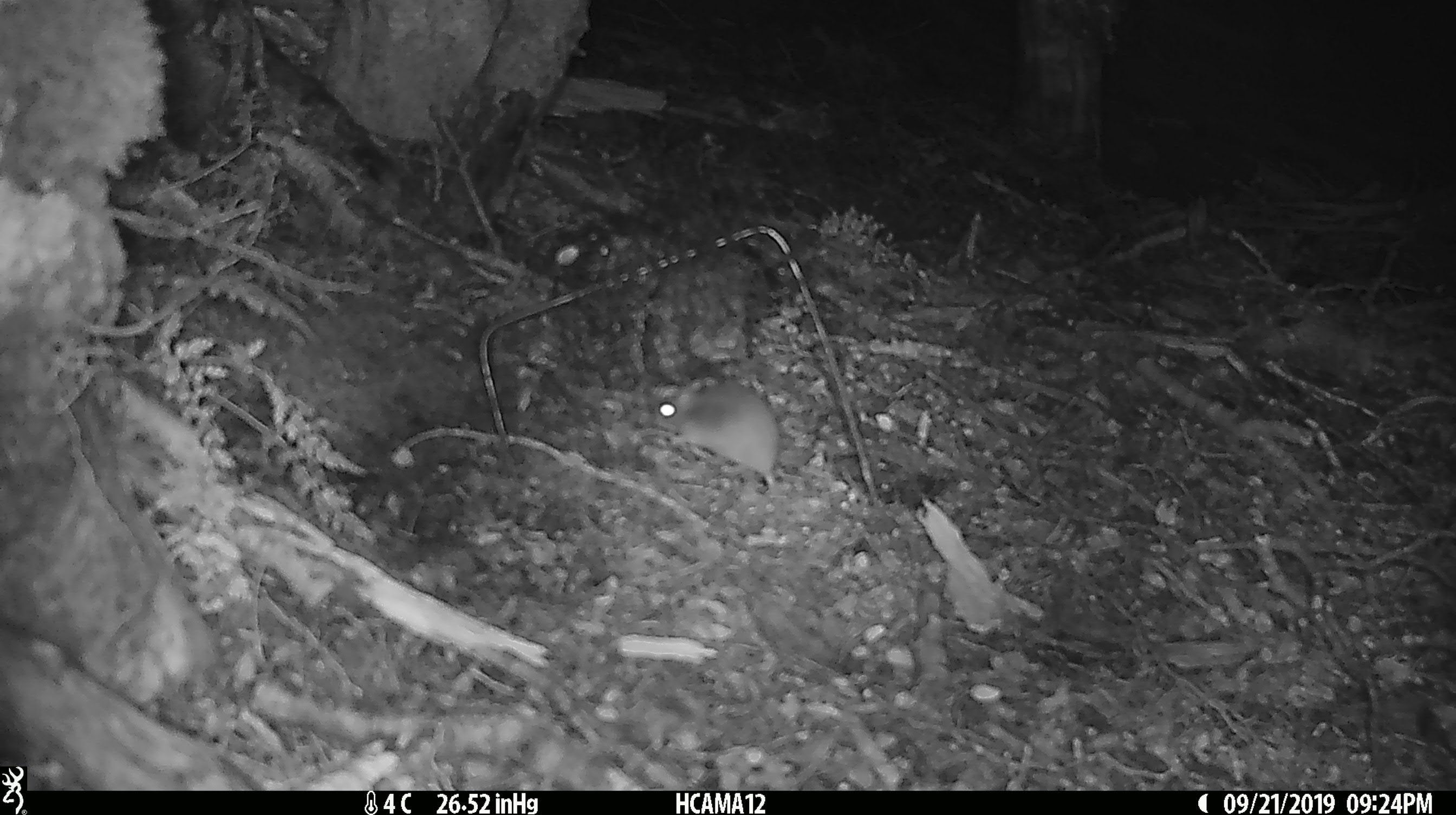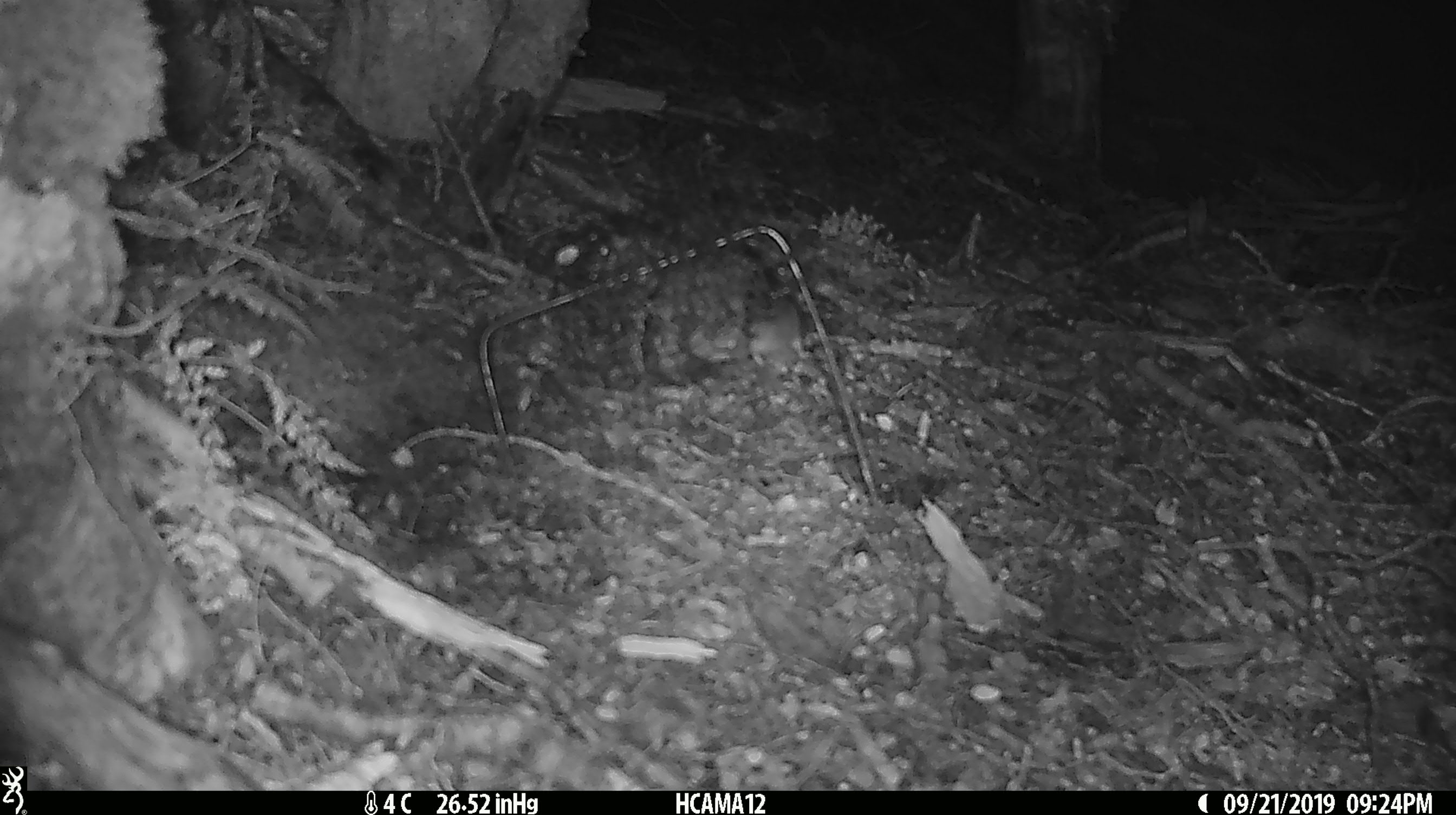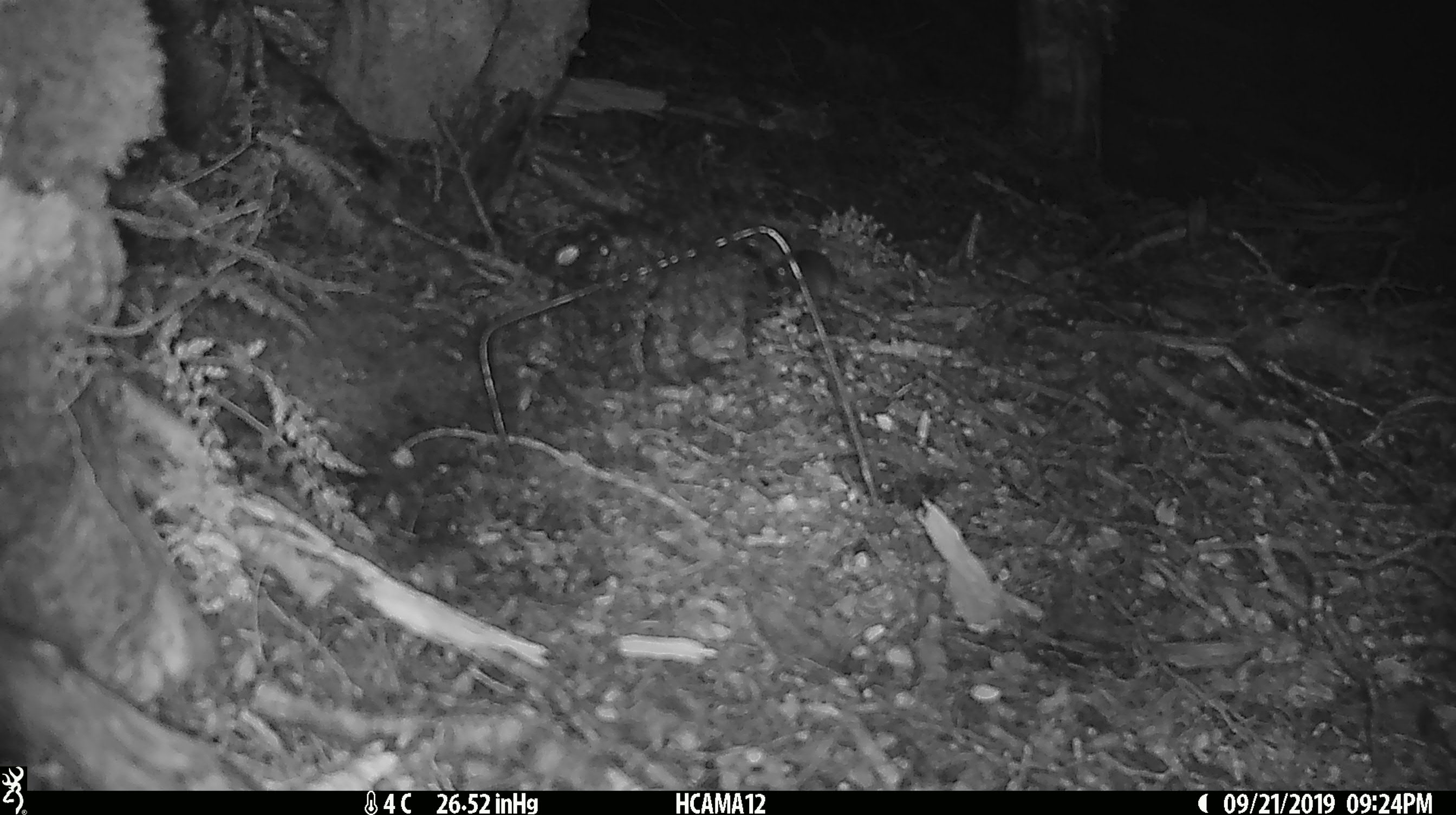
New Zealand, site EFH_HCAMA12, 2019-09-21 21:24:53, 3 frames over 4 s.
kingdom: Animalia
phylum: Chordata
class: Mammalia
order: Rodentia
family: Muridae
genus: Mus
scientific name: Mus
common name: mouse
Mouse (Mus).